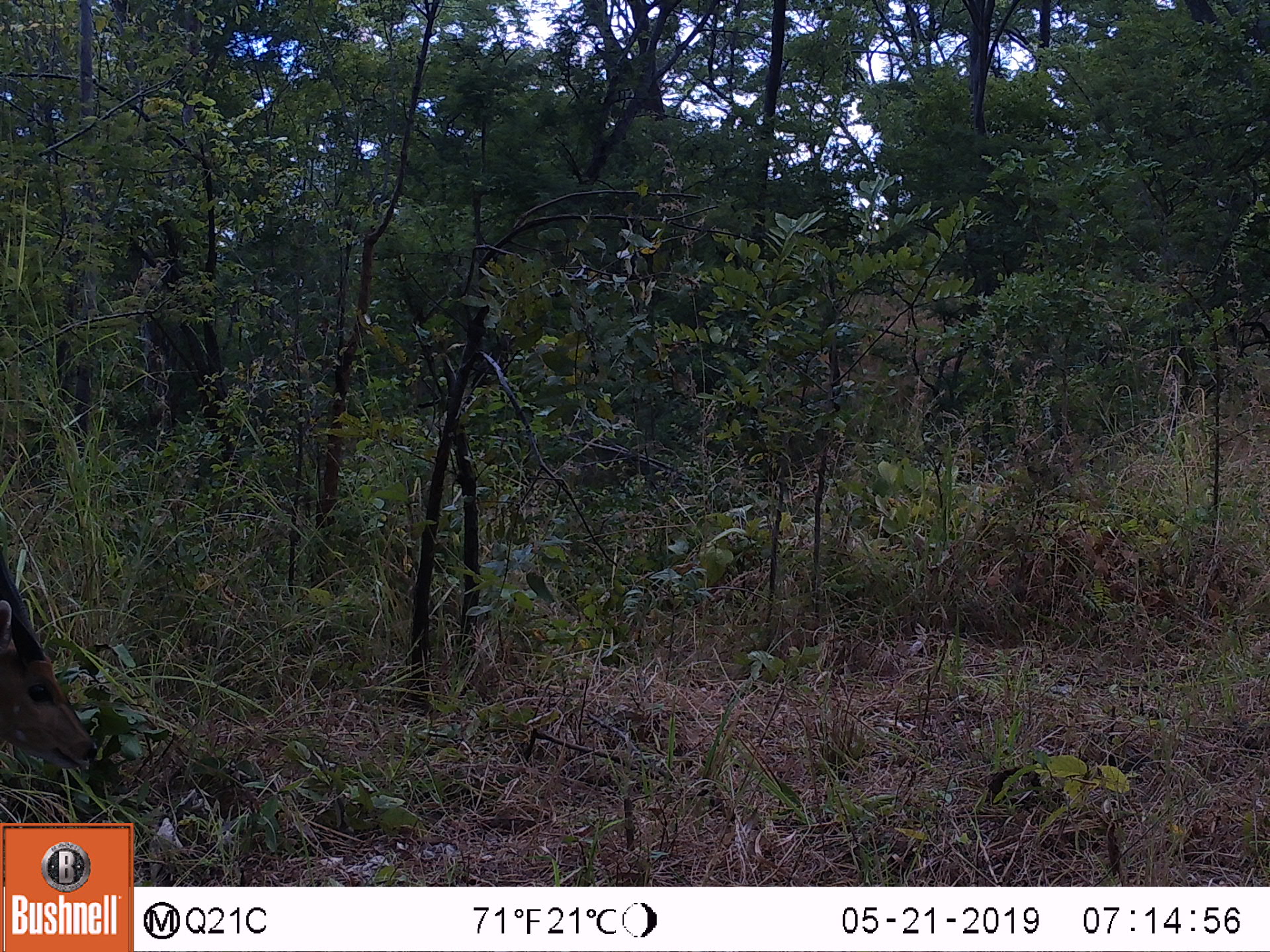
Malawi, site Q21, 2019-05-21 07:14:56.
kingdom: Animalia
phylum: Chordata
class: Mammalia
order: Artiodactyla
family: Bovidae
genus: Tragelaphus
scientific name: Tragelaphus sylvaticus sylvaticus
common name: cape bushbuck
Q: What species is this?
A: Cape bushbuck (Tragelaphus sylvaticus sylvaticus).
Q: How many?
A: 1.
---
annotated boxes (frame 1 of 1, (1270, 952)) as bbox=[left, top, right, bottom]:
cape bushbuck: bbox=[2, 539, 108, 810]